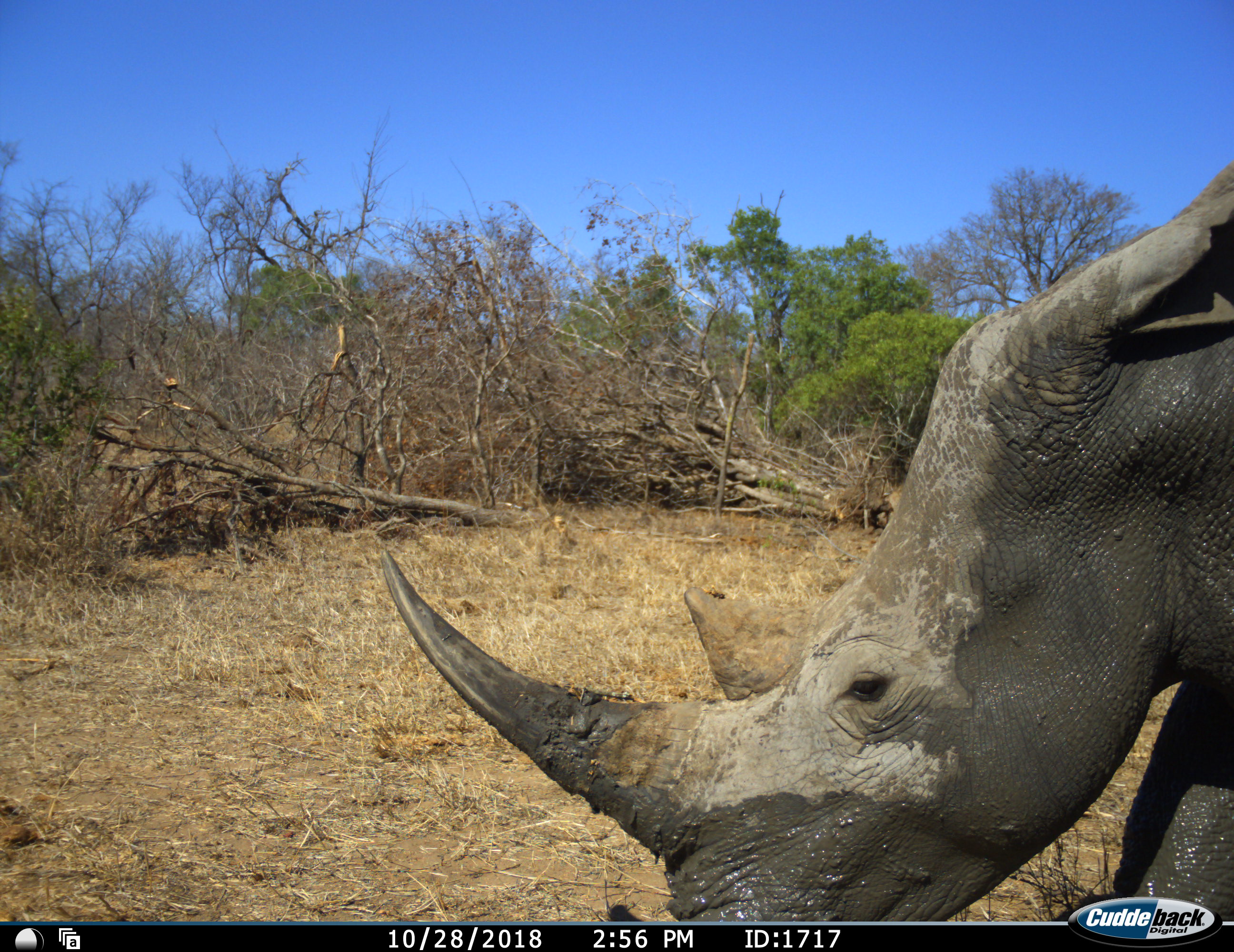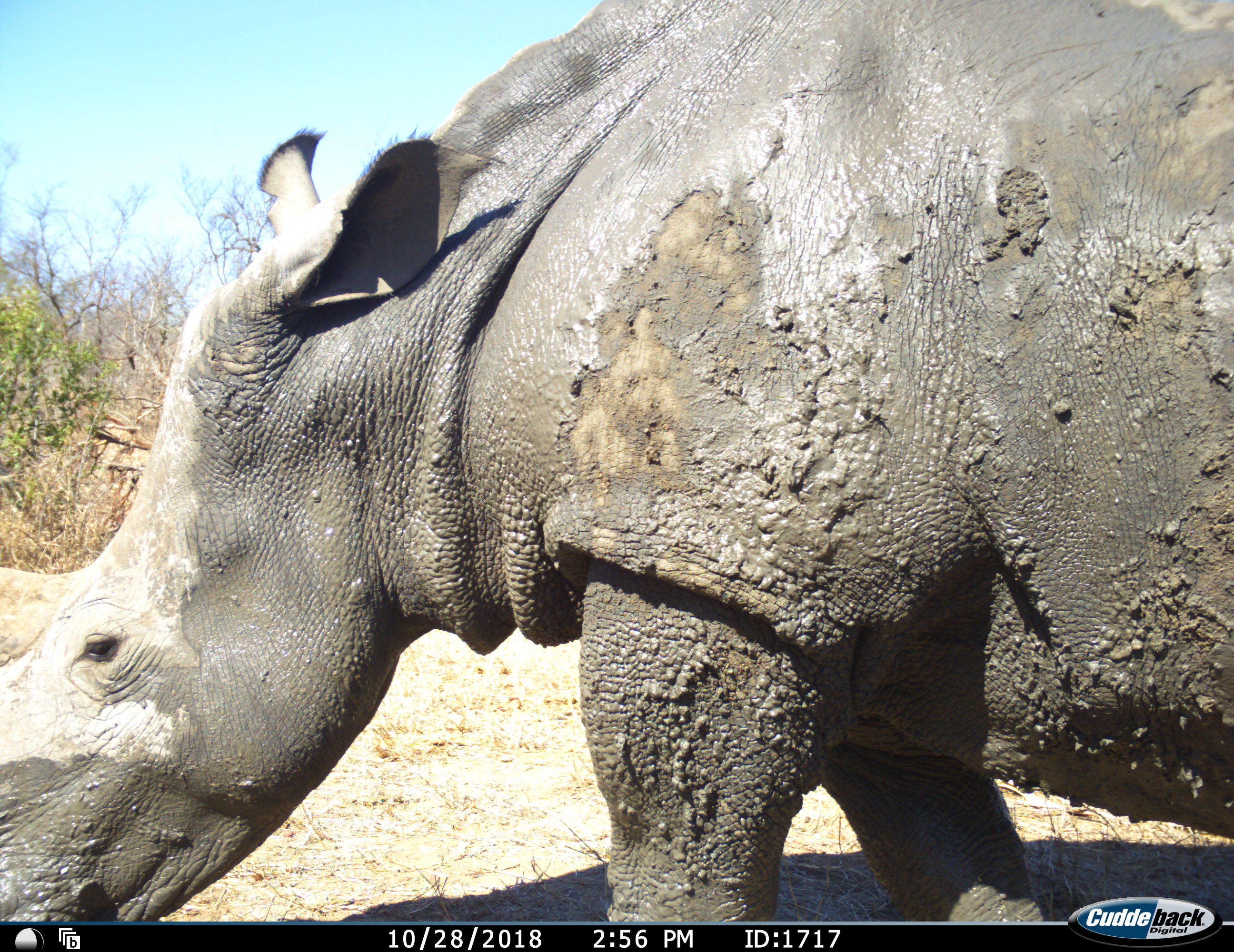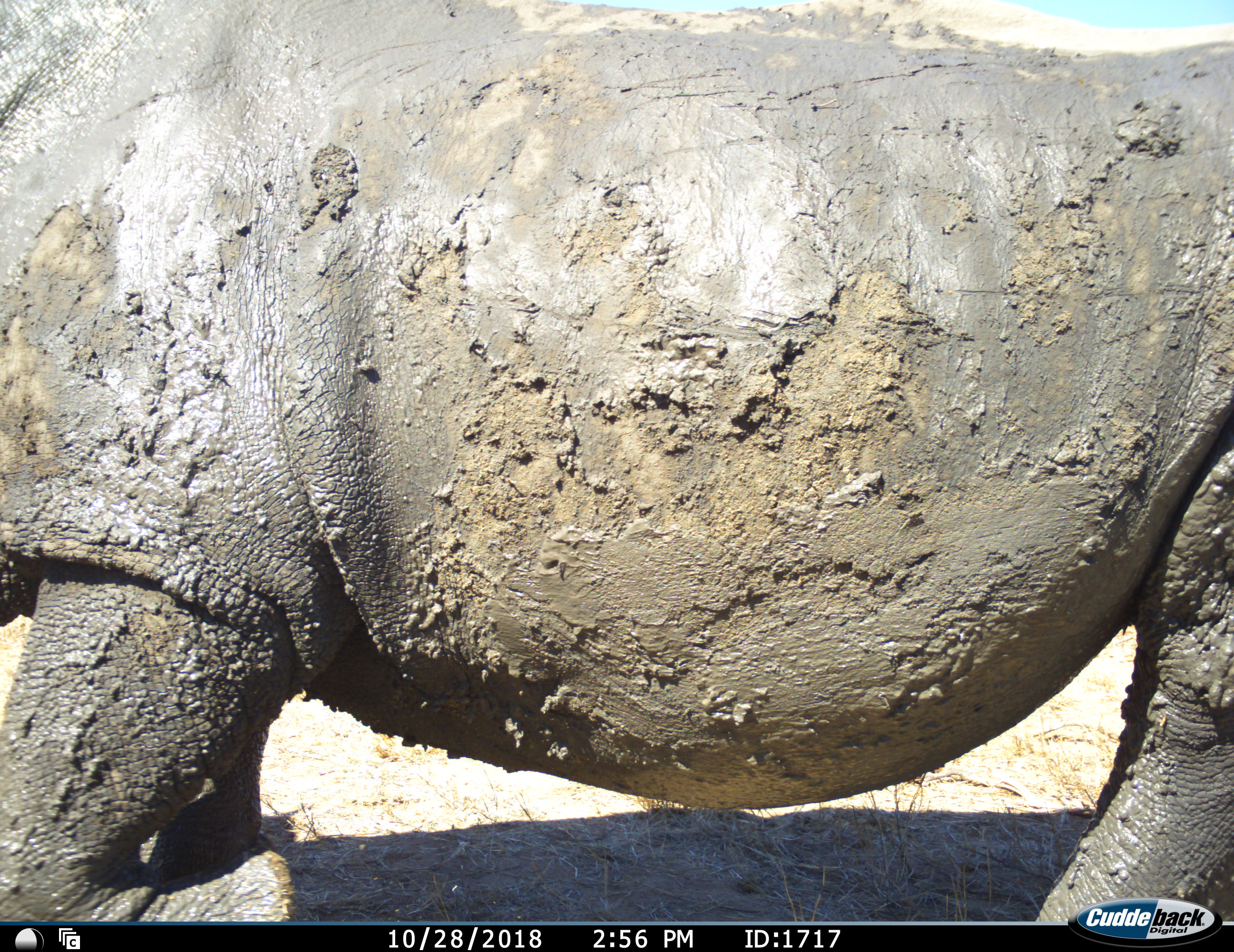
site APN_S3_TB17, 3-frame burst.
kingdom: Animalia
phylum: Chordata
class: Mammalia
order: Perissodactyla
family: Rhinocerotidae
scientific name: Rhinocerotidae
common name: unknown rhinoceros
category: rhinocerosunknown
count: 1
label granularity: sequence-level